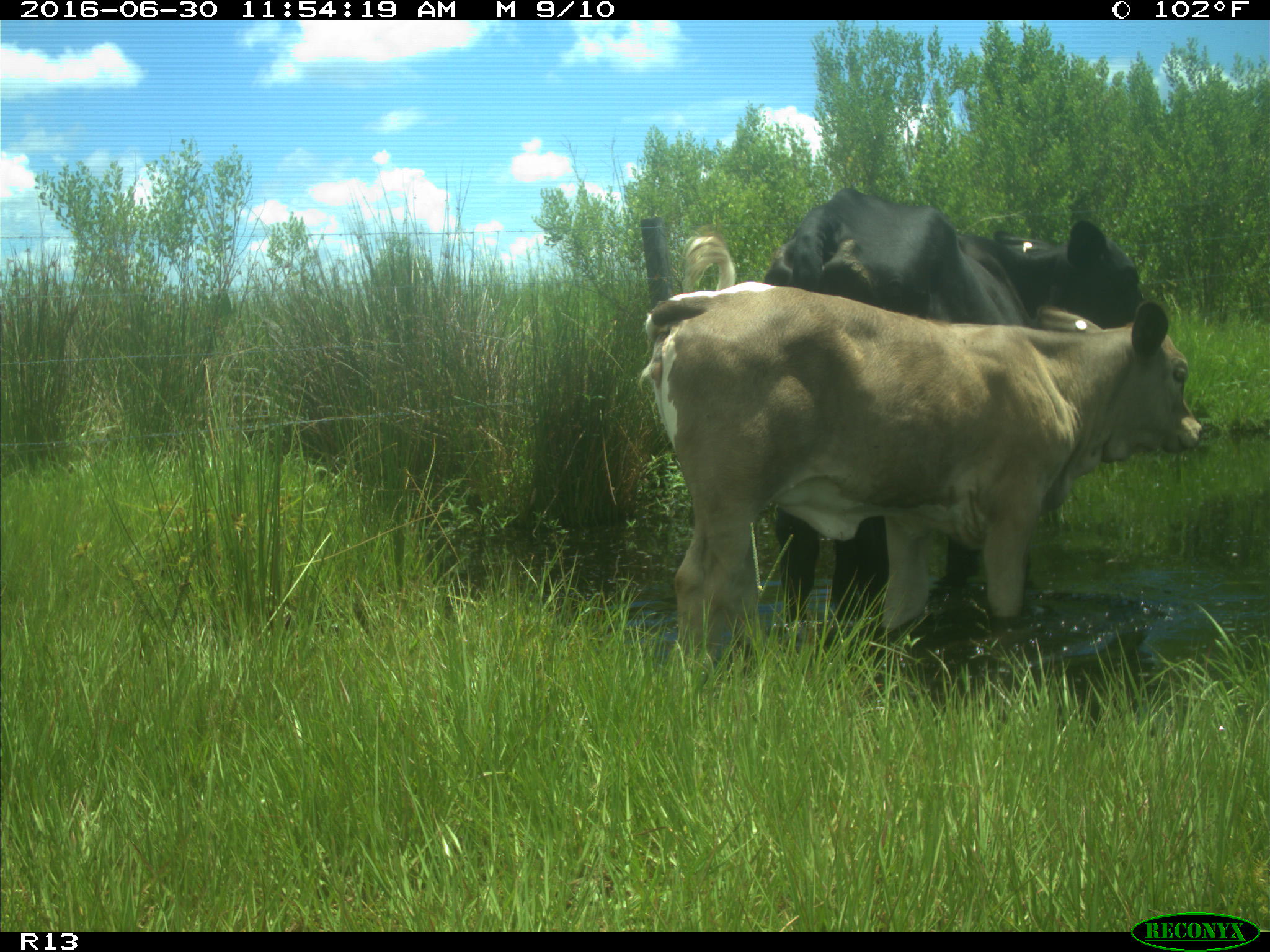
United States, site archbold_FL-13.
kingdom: Animalia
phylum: Chordata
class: Mammalia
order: Artiodactyla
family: Bovidae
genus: Bos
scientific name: Bos taurus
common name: domestic cow